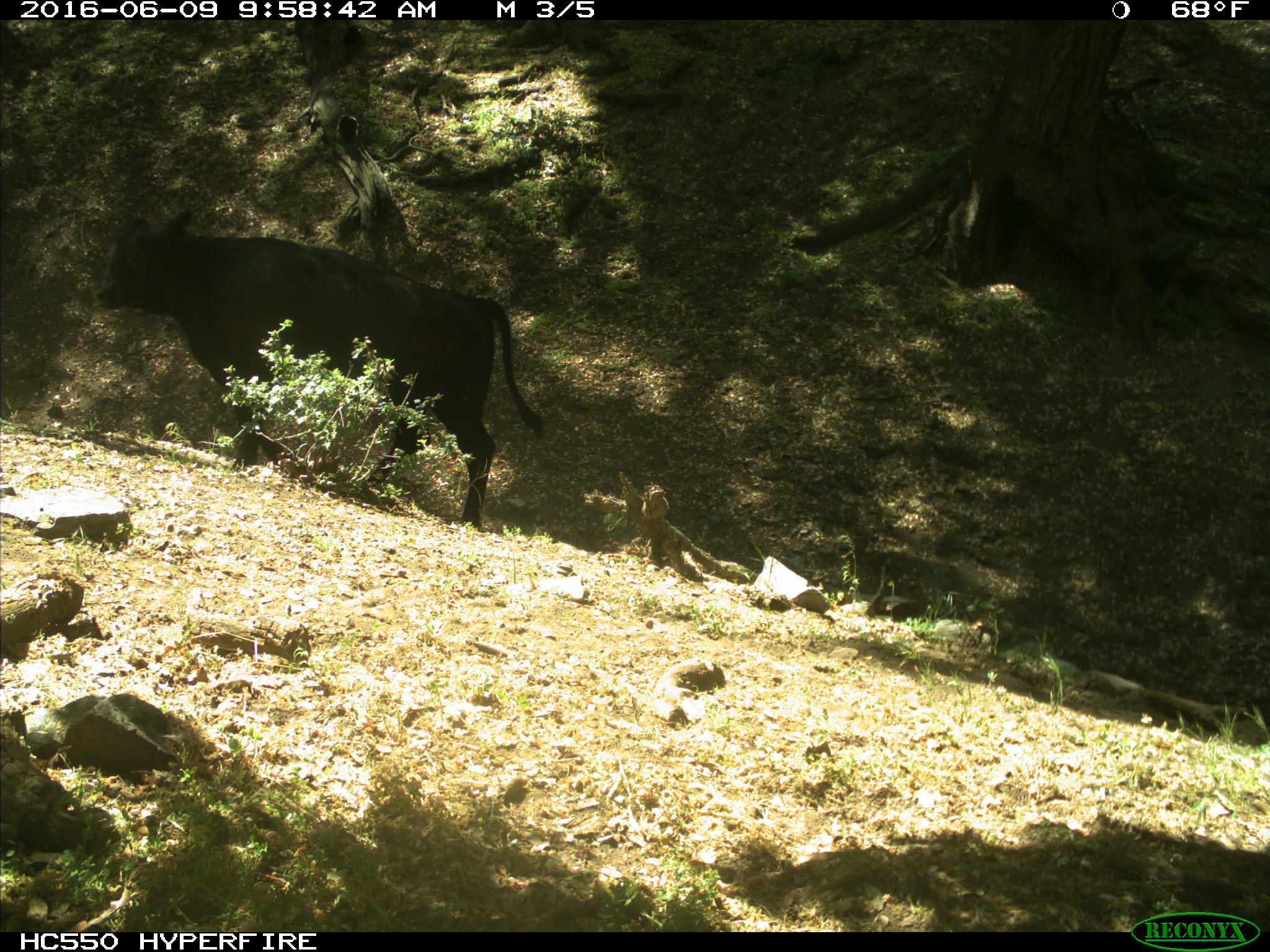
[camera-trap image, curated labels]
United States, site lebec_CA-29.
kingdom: Animalia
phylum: Chordata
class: Mammalia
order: Artiodactyla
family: Bovidae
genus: Bos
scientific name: Bos taurus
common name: domestic cow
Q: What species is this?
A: Bos taurus (domestic cow).